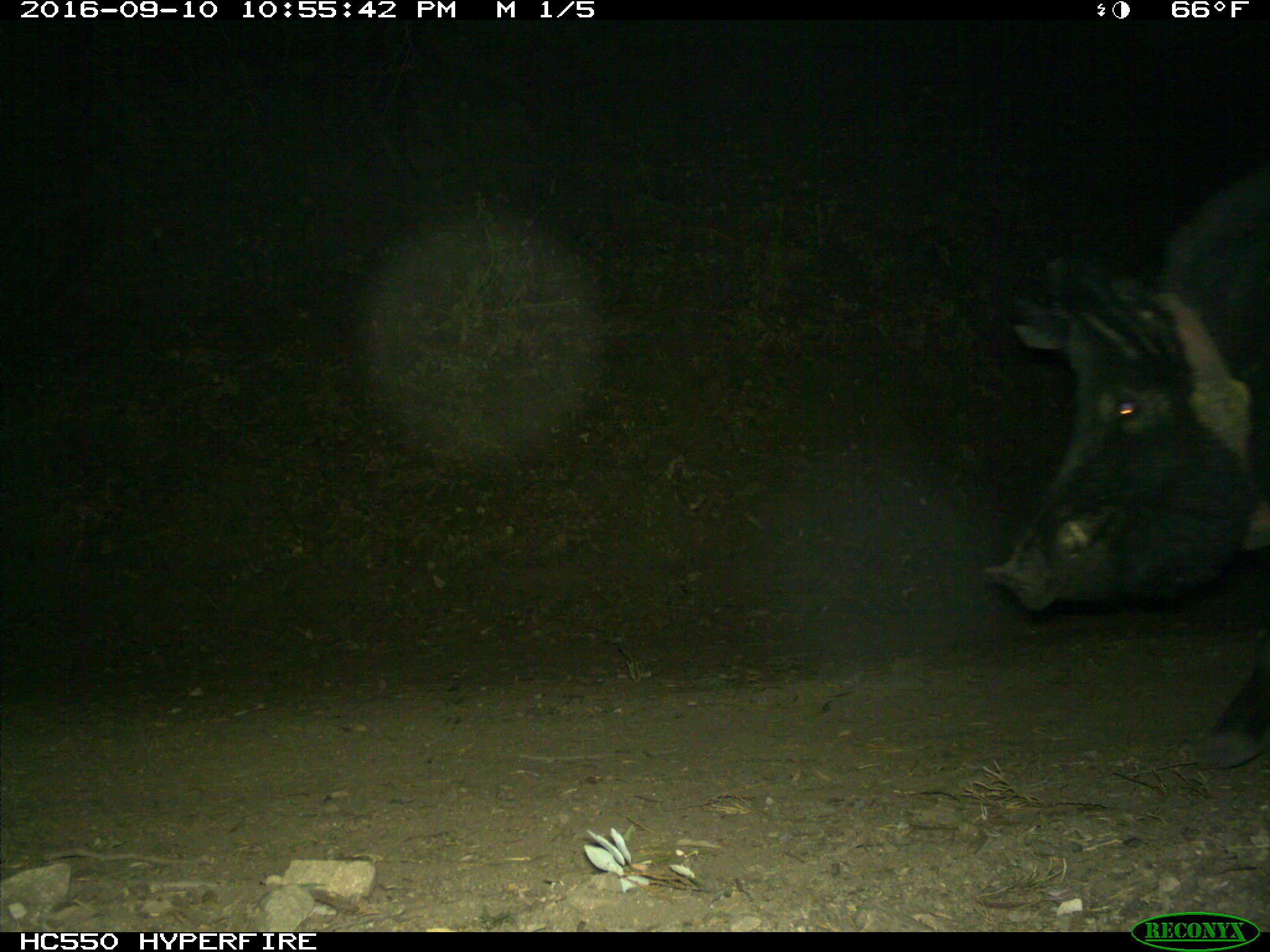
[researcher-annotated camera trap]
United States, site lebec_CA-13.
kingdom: Animalia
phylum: Chordata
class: Mammalia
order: Artiodactyla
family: Suidae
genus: Sus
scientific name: Sus scrofa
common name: wild boar